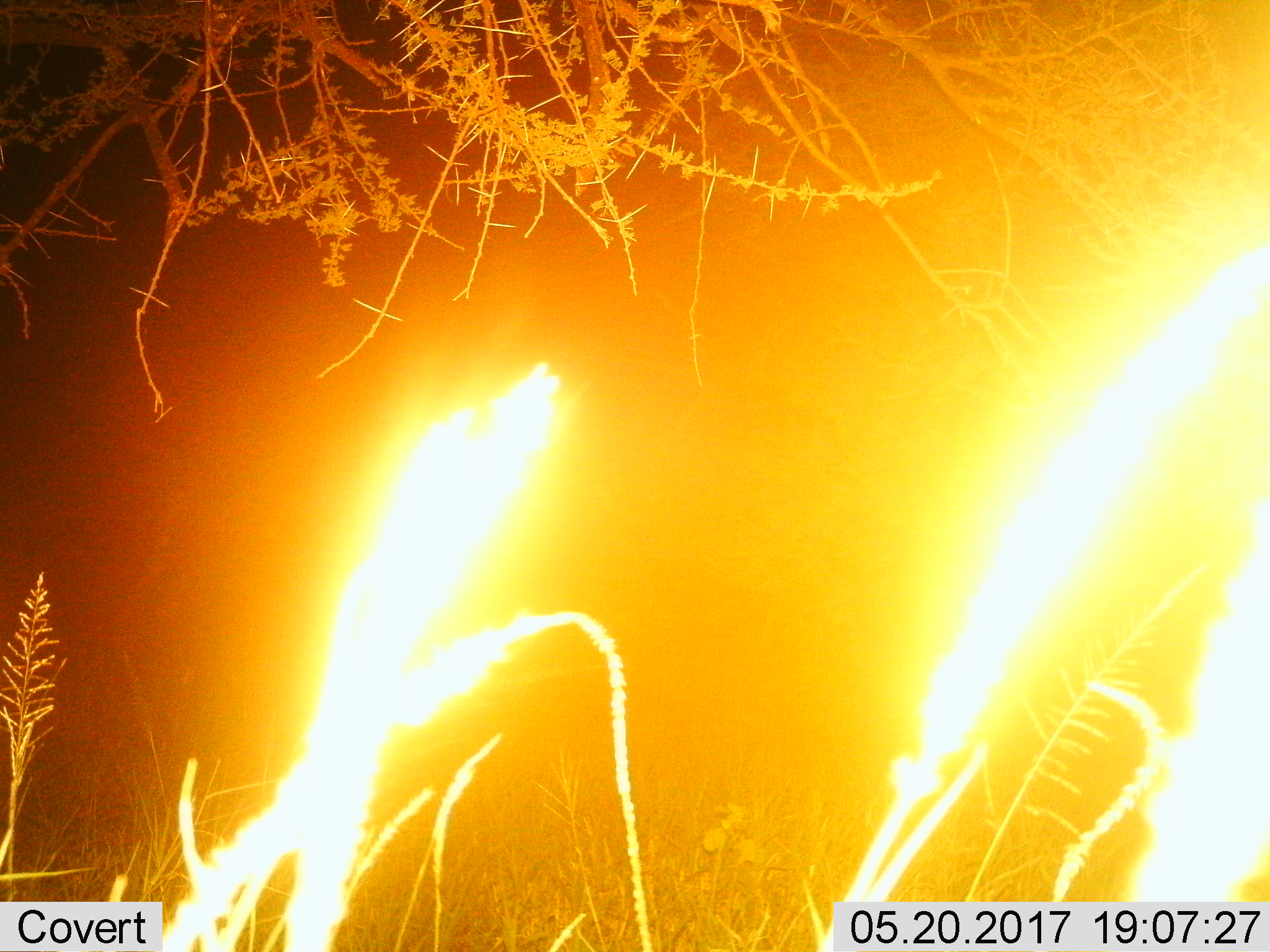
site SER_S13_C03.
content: unidentified animal